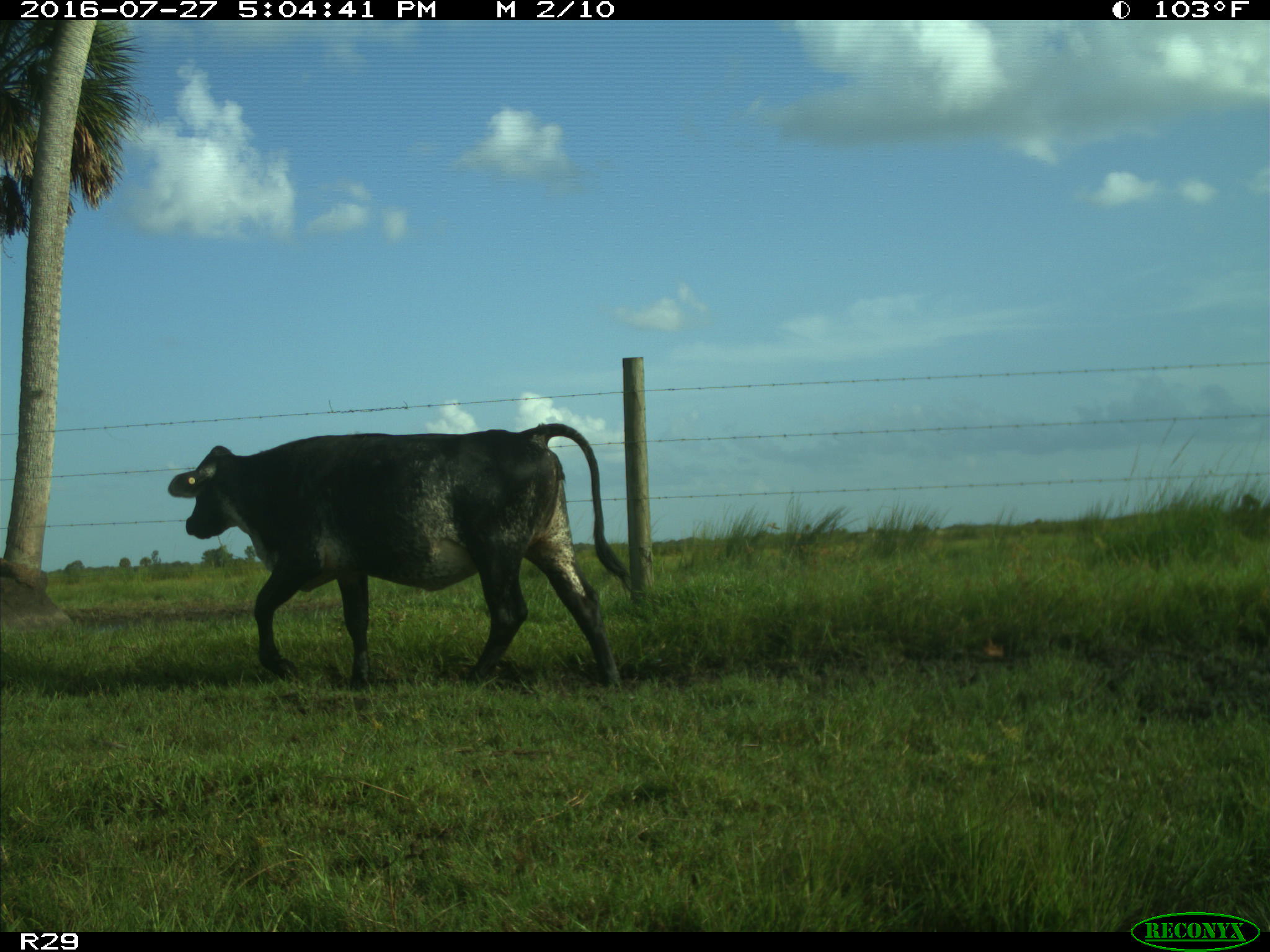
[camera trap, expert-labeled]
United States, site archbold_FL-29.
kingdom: Animalia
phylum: Chordata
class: Mammalia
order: Artiodactyla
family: Bovidae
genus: Bos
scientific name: Bos taurus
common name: domestic cow